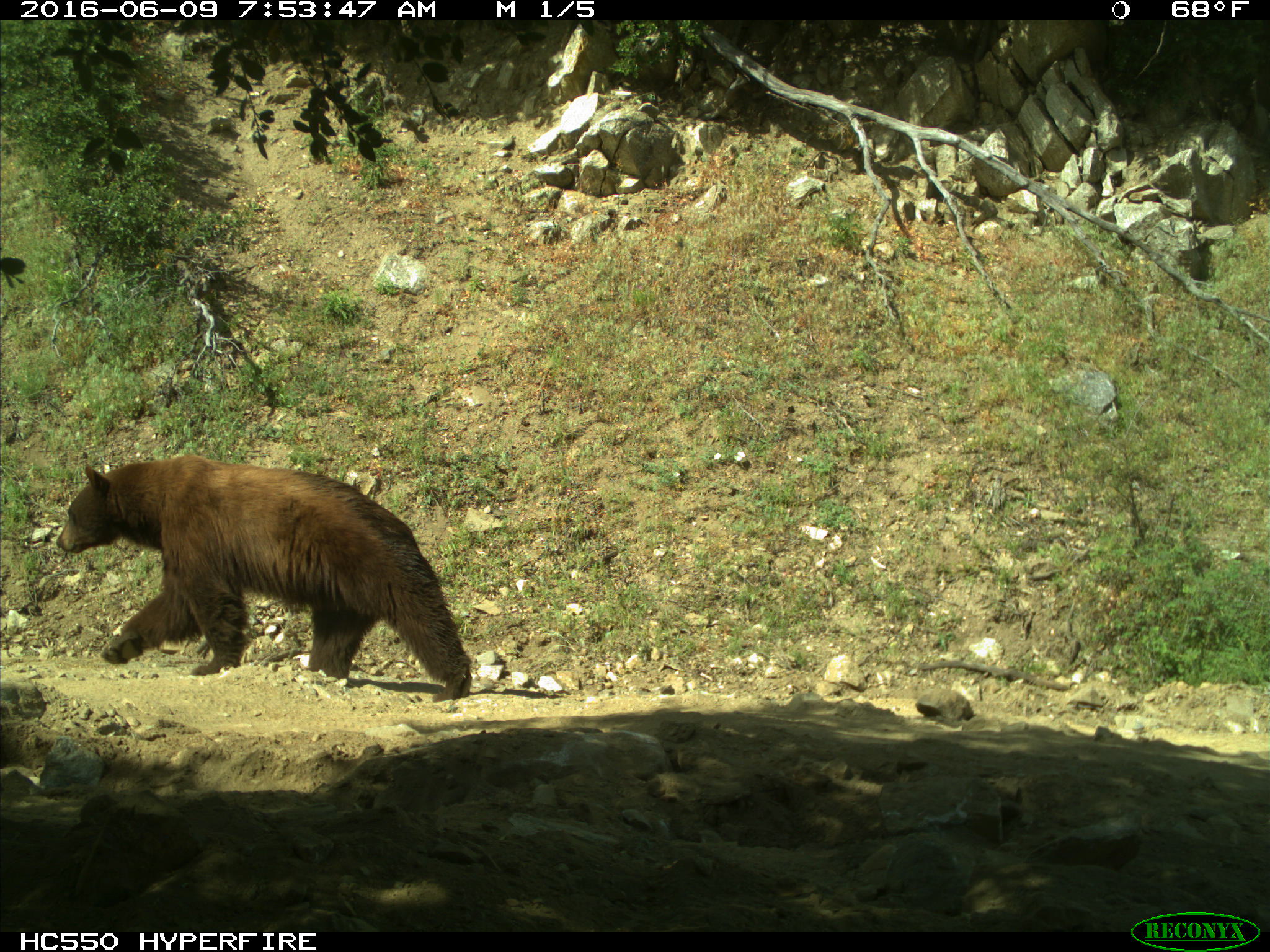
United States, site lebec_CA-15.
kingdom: Animalia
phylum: Chordata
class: Mammalia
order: Carnivora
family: Ursidae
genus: Ursus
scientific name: Ursus americanus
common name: american black bear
Ursus americanus (american black bear).